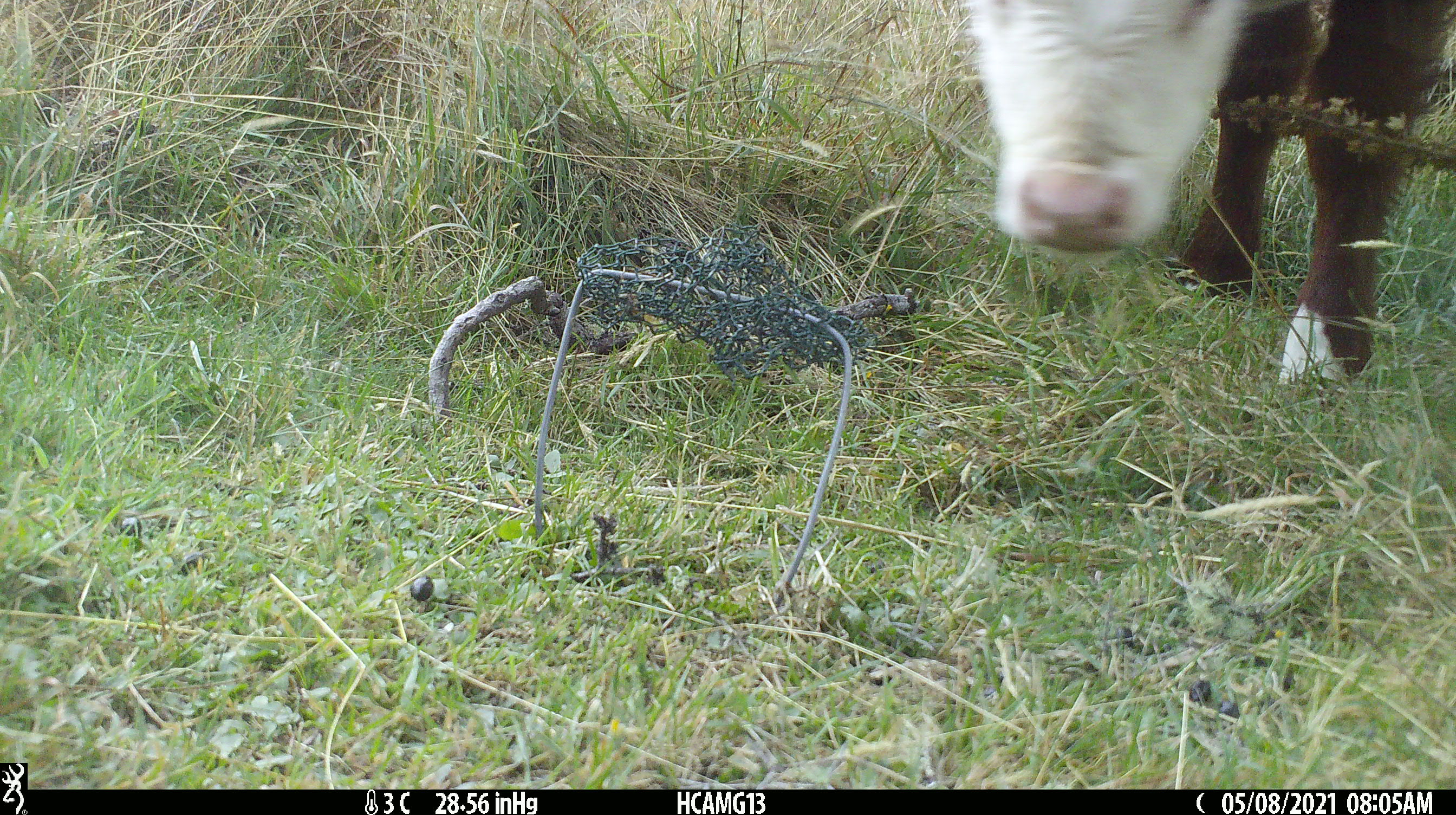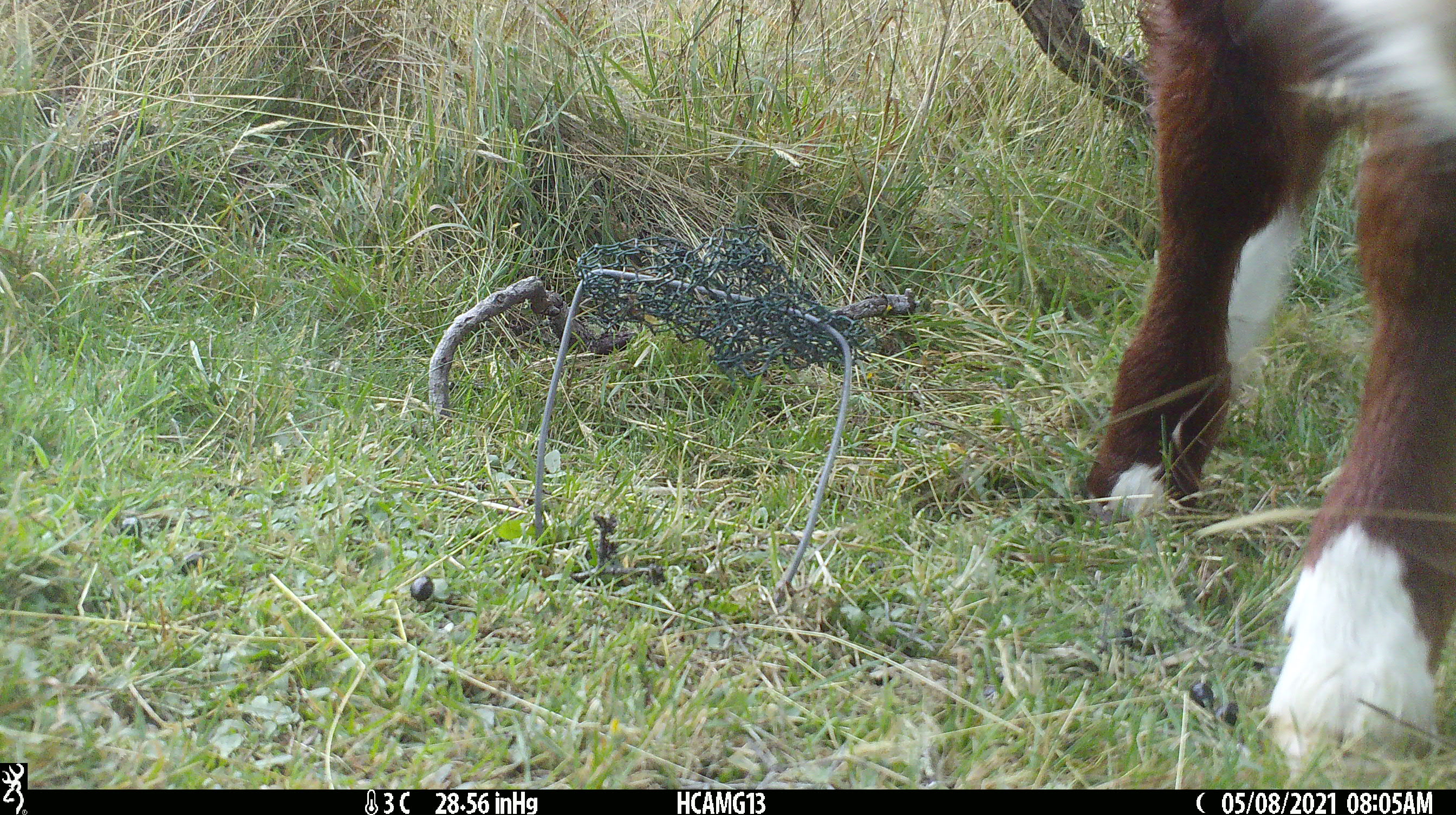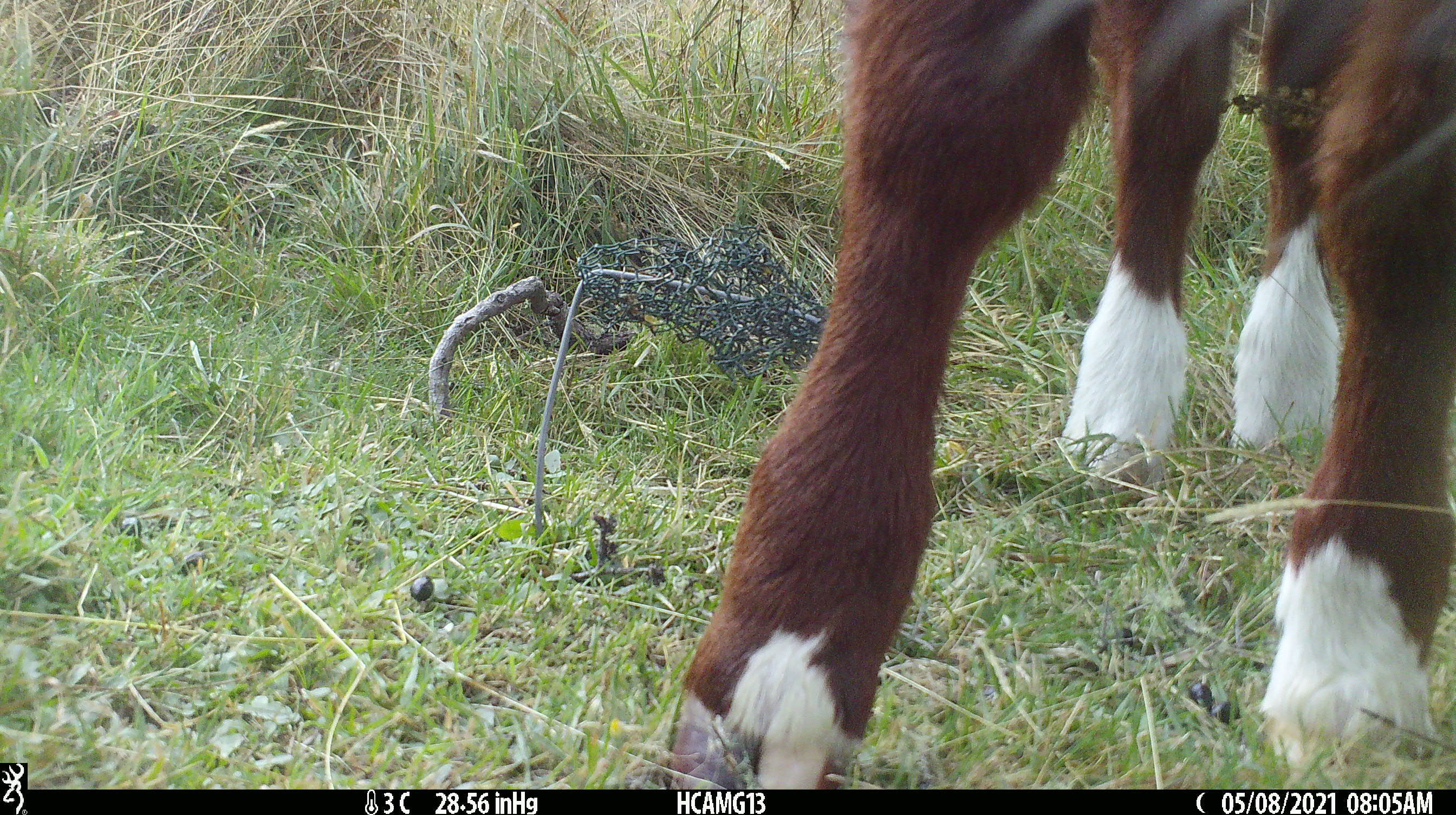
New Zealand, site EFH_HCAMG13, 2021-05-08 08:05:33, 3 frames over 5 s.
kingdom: Animalia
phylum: Chordata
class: Mammalia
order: Artiodactyla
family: Bovidae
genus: Bos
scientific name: Bos taurus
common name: domestic cow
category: cow